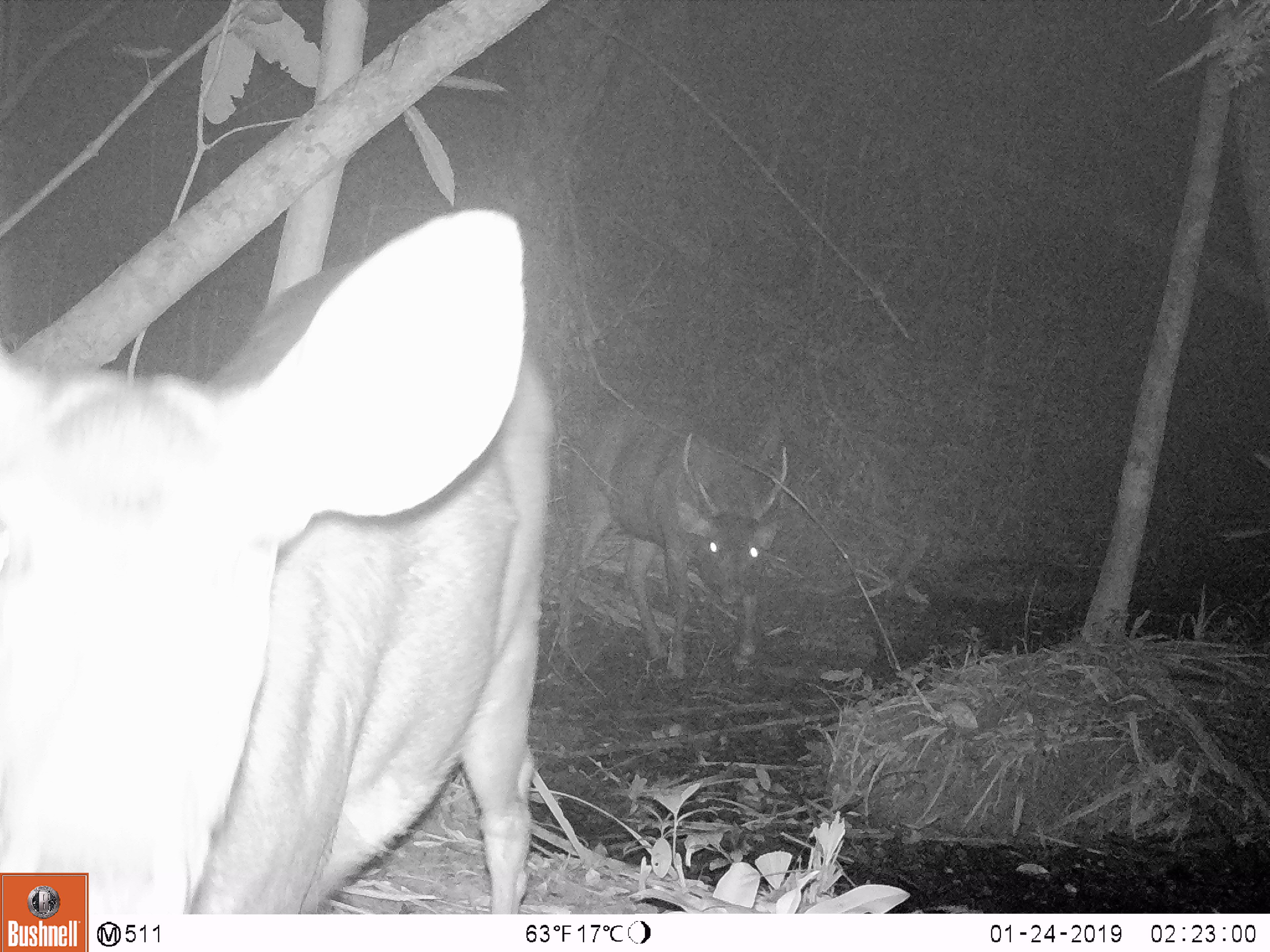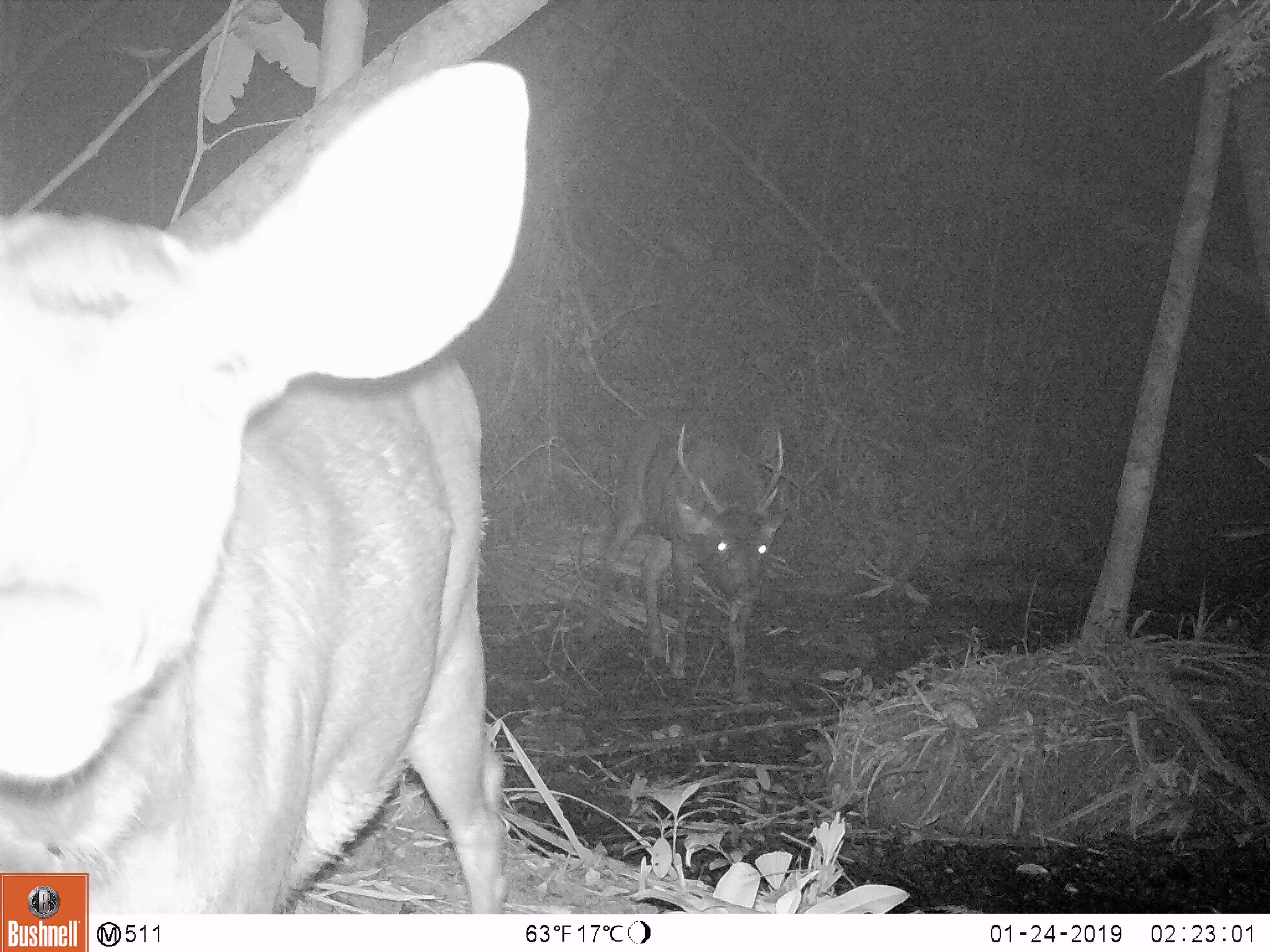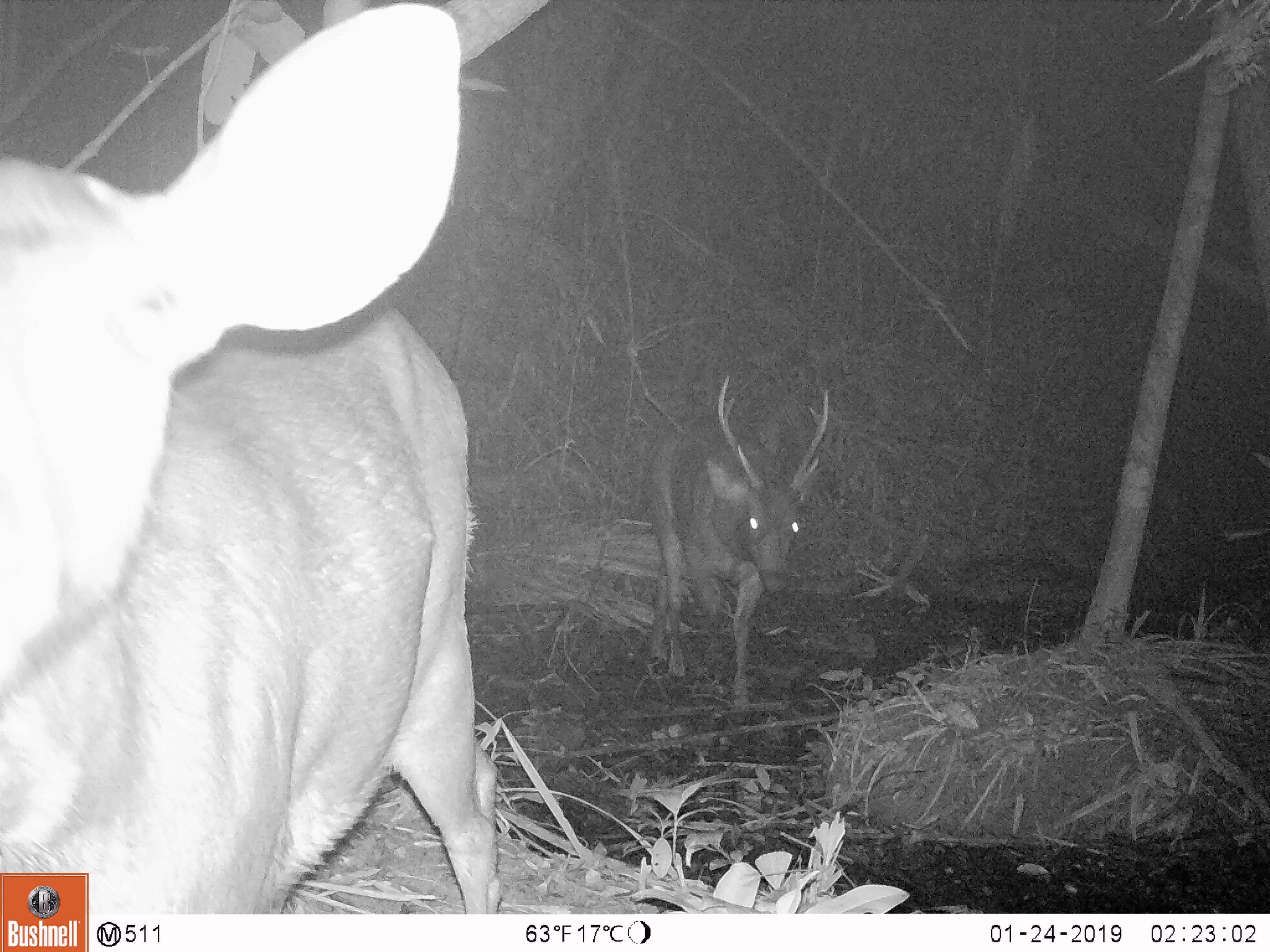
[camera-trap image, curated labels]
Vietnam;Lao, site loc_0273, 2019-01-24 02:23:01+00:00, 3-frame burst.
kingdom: Animalia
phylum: Chordata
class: Mammalia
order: Artiodactyla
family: Cervidae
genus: Rusa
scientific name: Rusa unicolor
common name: sambar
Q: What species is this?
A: Sambar (Rusa unicolor).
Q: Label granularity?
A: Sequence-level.